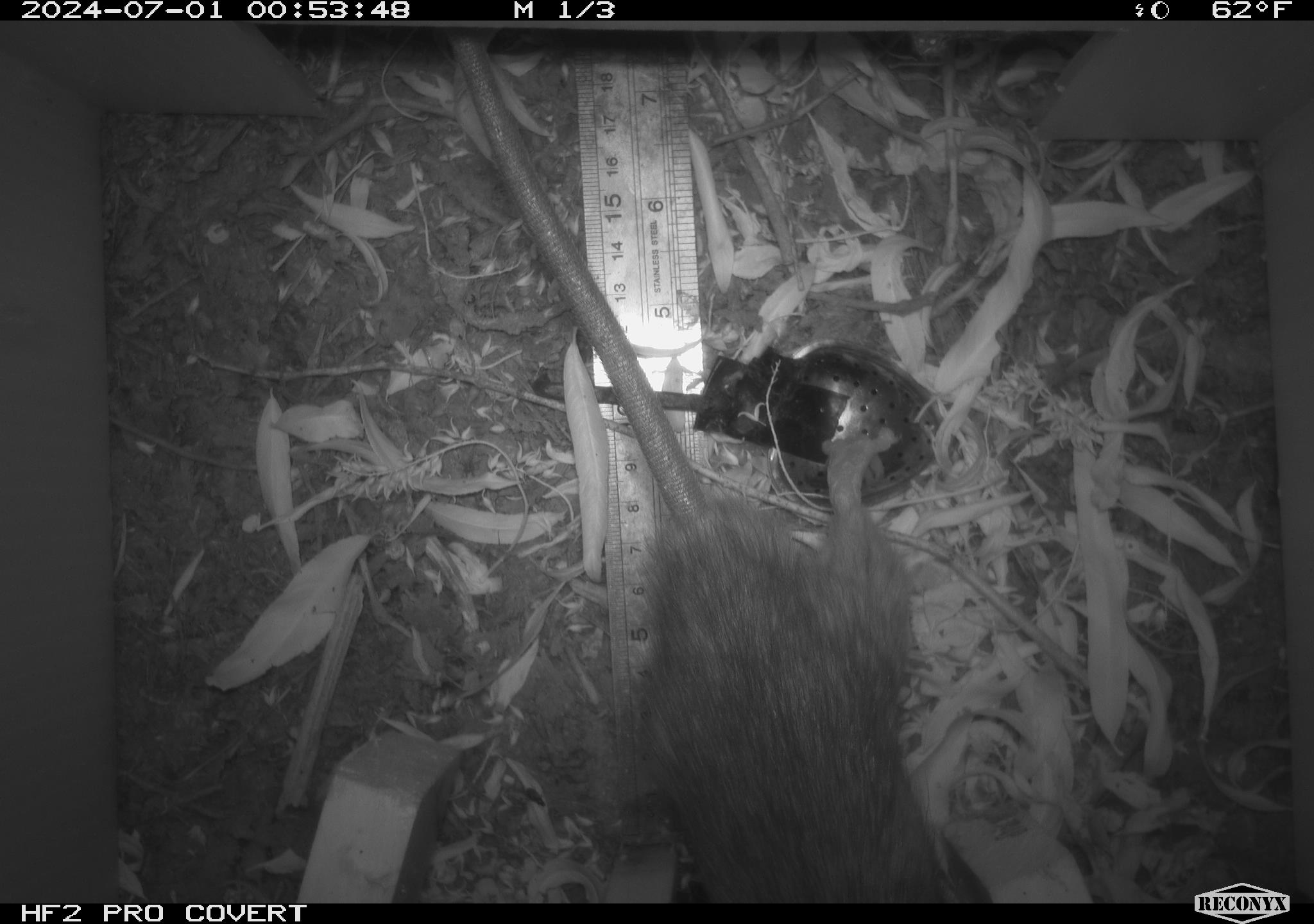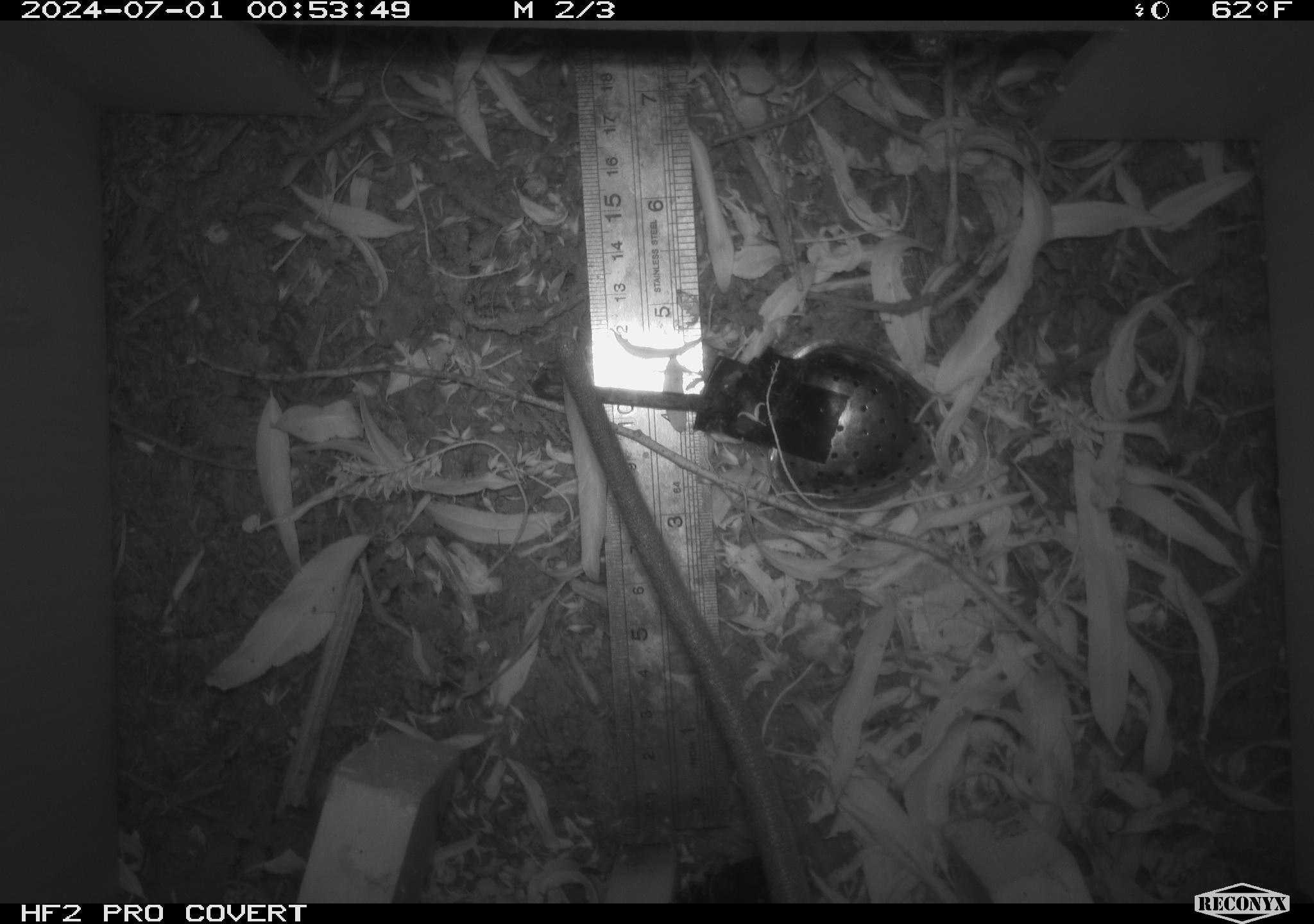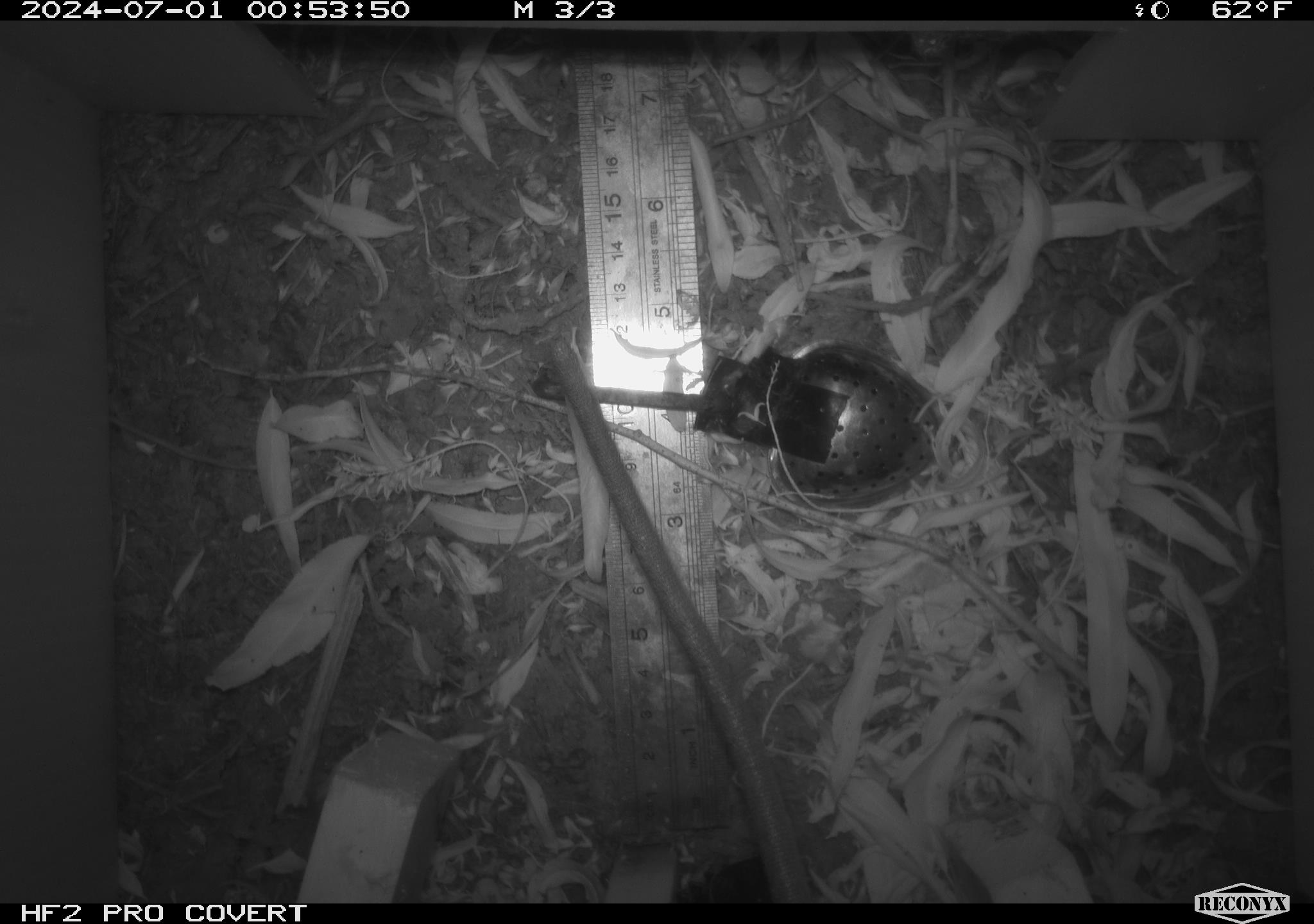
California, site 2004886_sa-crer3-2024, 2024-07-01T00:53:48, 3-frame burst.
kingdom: Animalia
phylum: Chordata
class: Mammalia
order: Rodentia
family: Muridae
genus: Rattus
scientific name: Rattus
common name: rat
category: rattus species